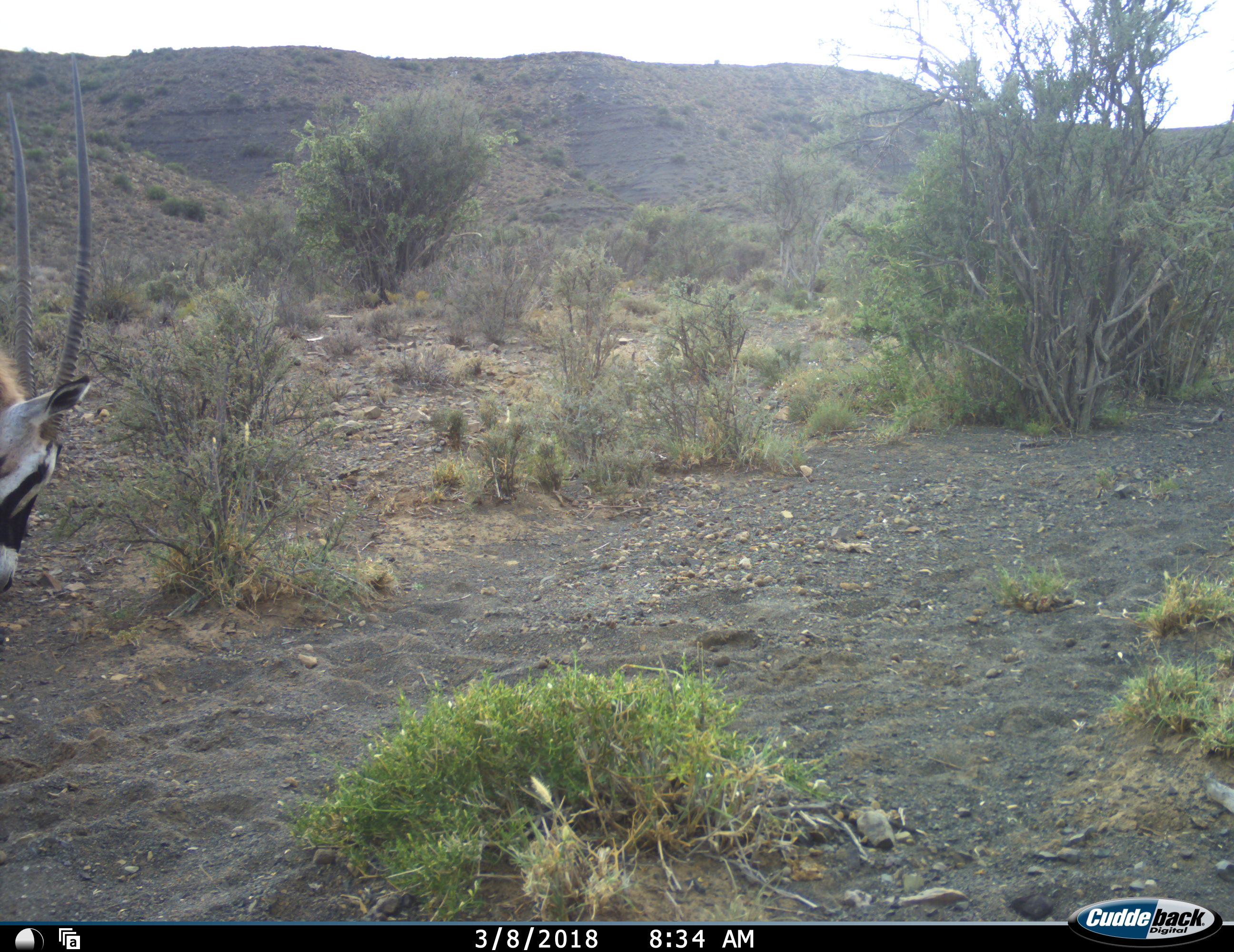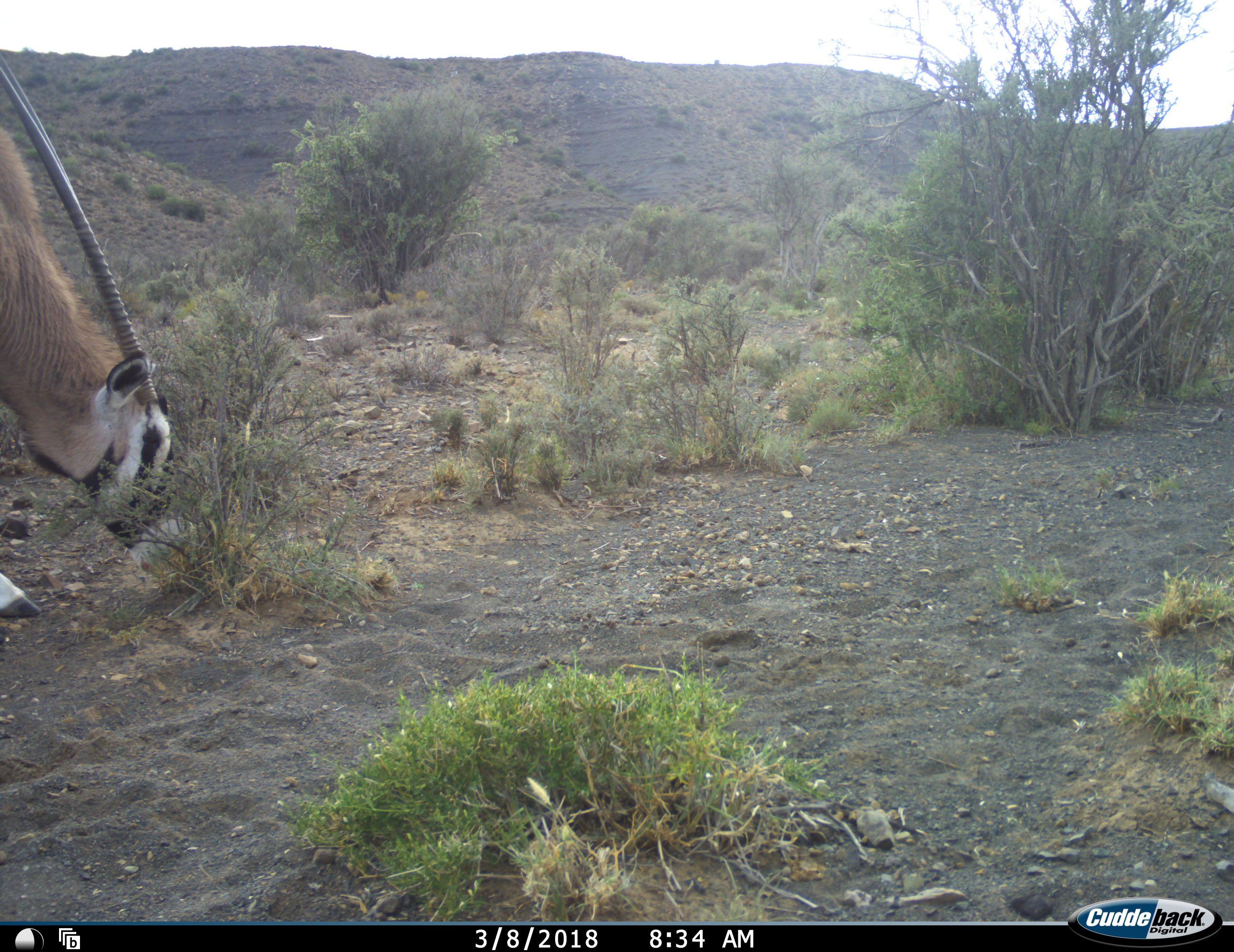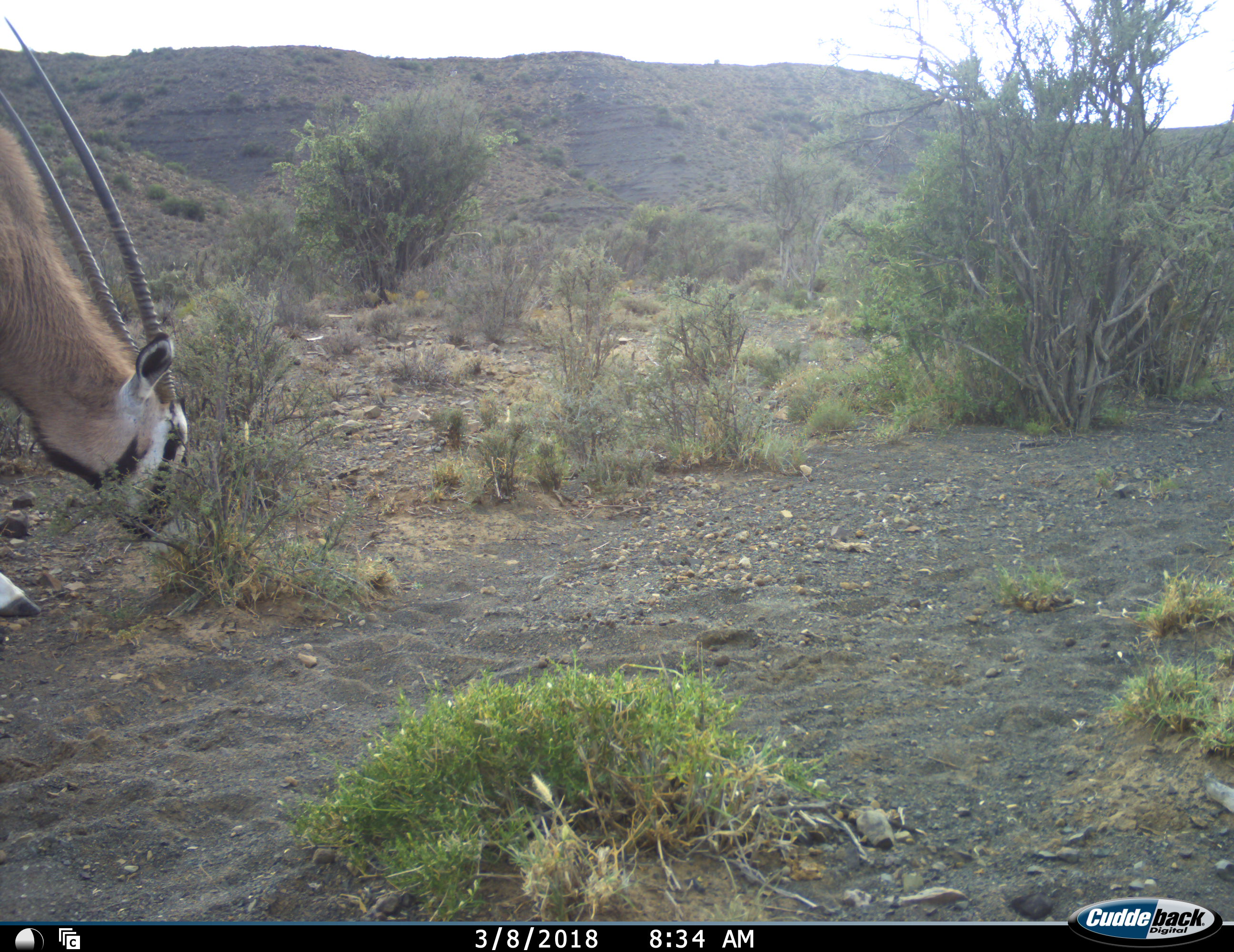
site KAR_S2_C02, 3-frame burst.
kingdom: Animalia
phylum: Chordata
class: Mammalia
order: Artiodactyla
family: Bovidae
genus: Oryx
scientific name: Oryx gazella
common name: gemsbok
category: oryx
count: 1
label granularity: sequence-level